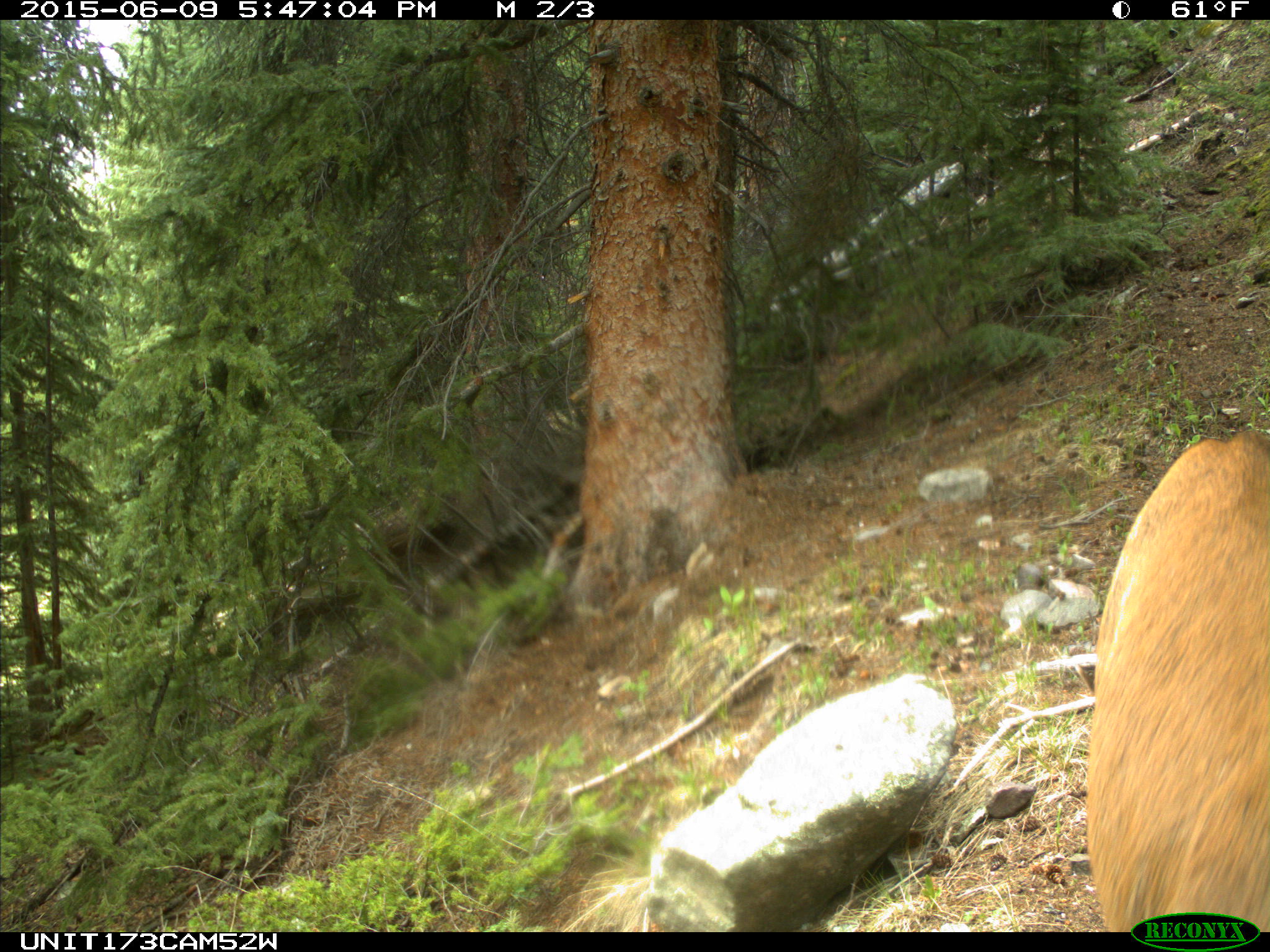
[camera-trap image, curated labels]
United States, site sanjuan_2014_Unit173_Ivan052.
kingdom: Animalia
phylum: Chordata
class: Mammalia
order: Artiodactyla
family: Cervidae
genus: Cervus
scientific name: Cervus elaphus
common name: red deer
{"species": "Cervus elaphus (red deer)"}